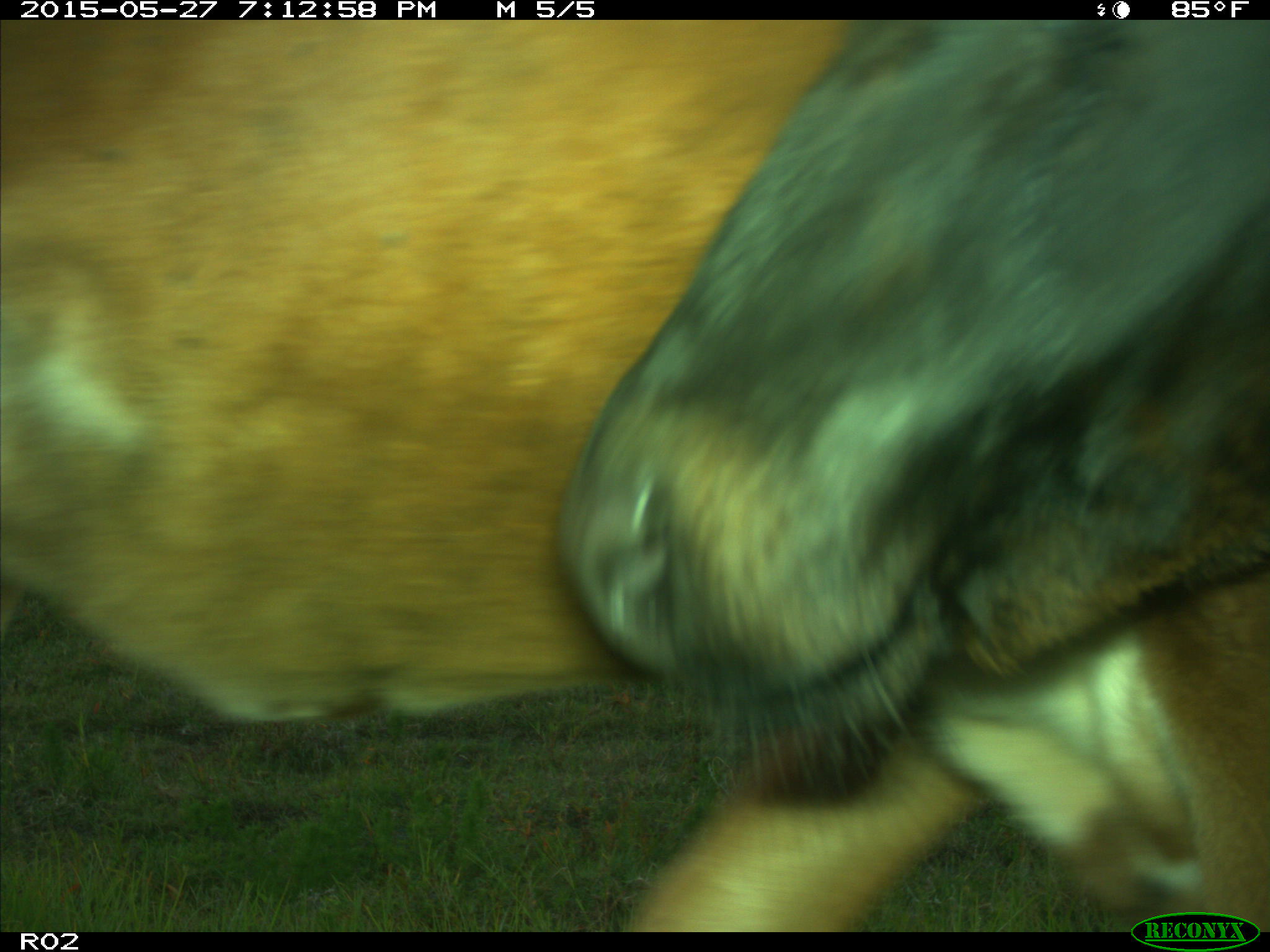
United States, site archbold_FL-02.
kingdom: Animalia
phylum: Chordata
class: Mammalia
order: Artiodactyla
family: Bovidae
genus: Bos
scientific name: Bos taurus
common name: domestic cow